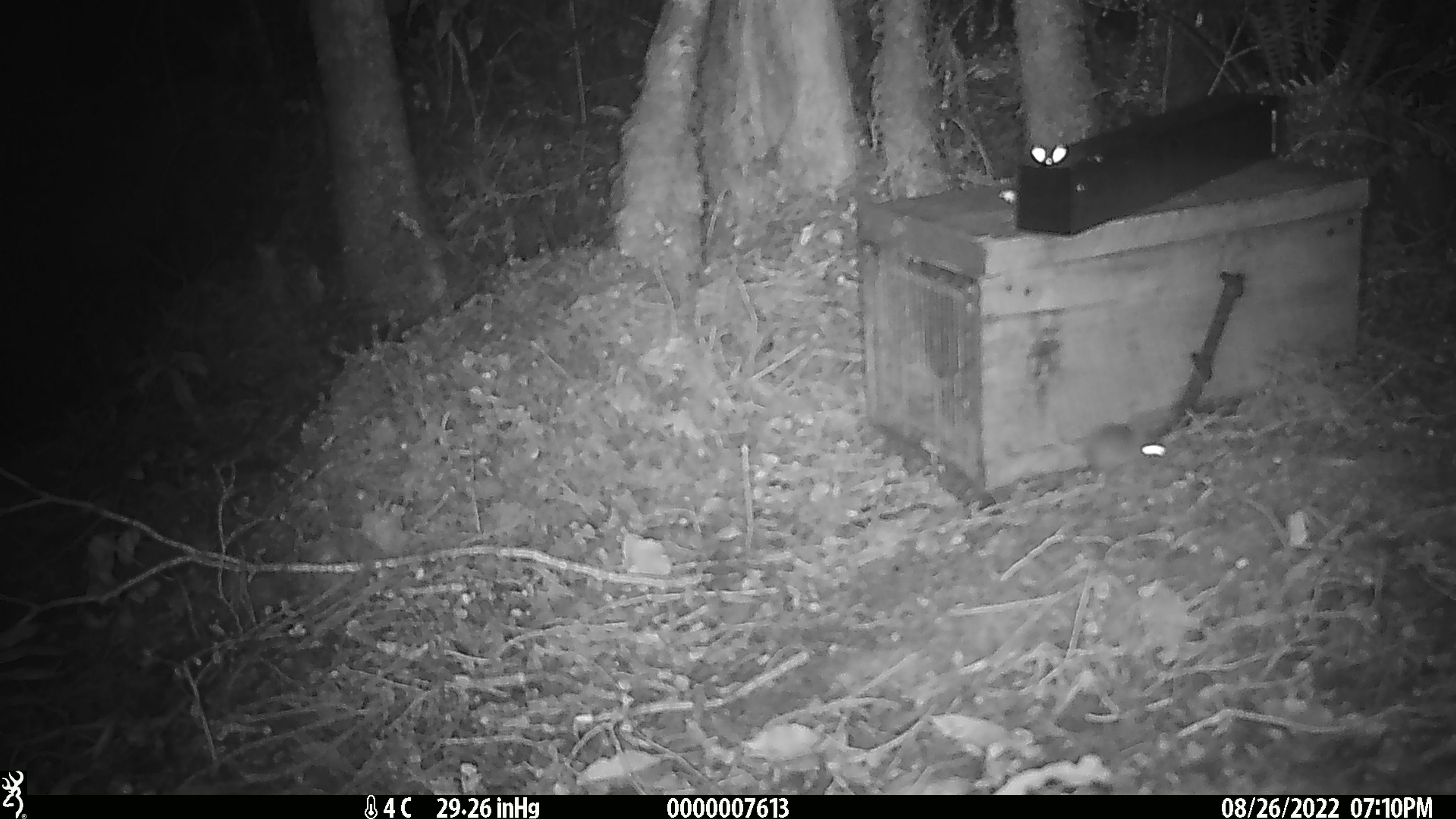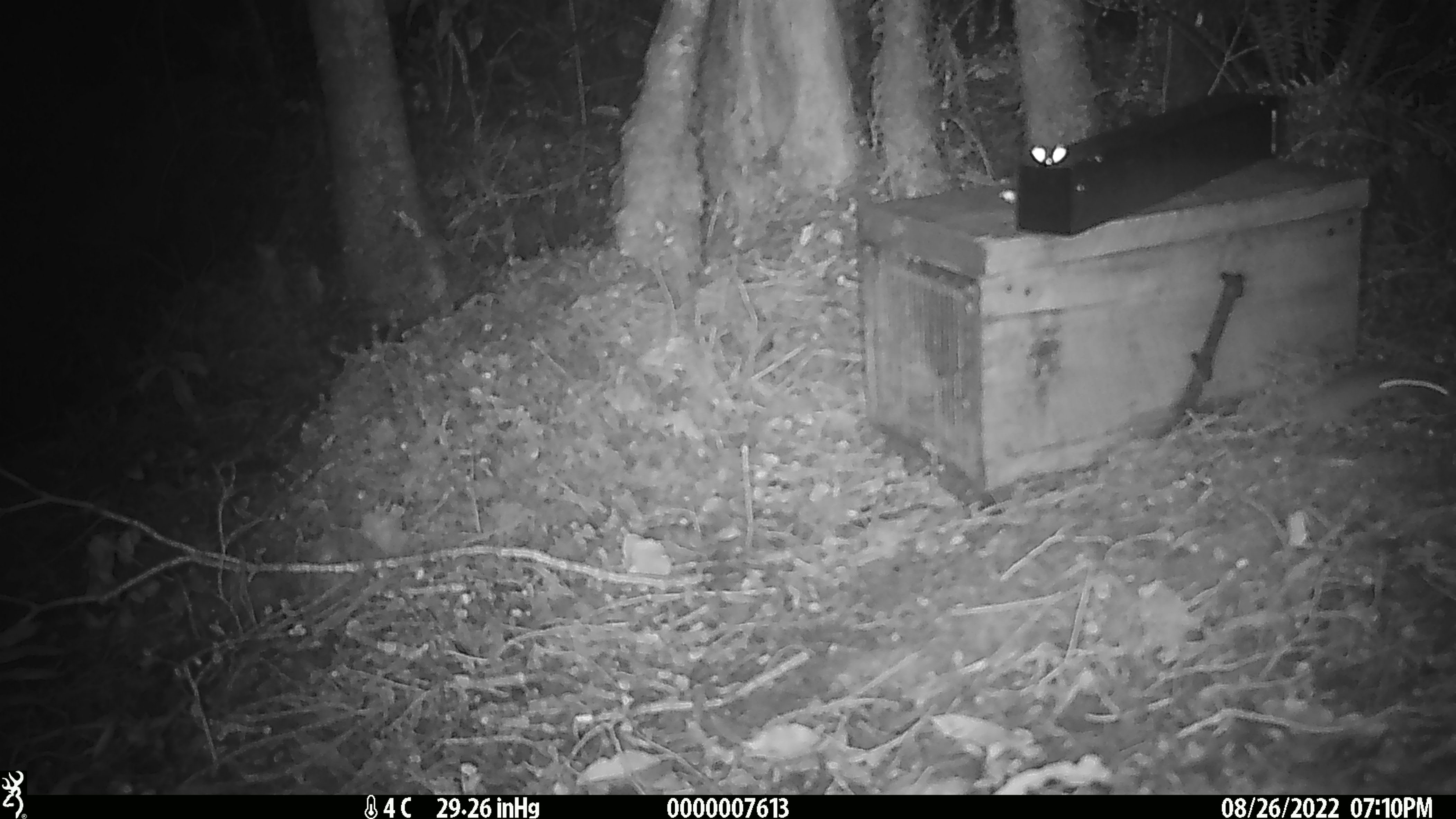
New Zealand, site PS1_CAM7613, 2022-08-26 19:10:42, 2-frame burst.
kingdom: Animalia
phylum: Chordata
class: Mammalia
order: Rodentia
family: Muridae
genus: Mus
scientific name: Mus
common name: mouse